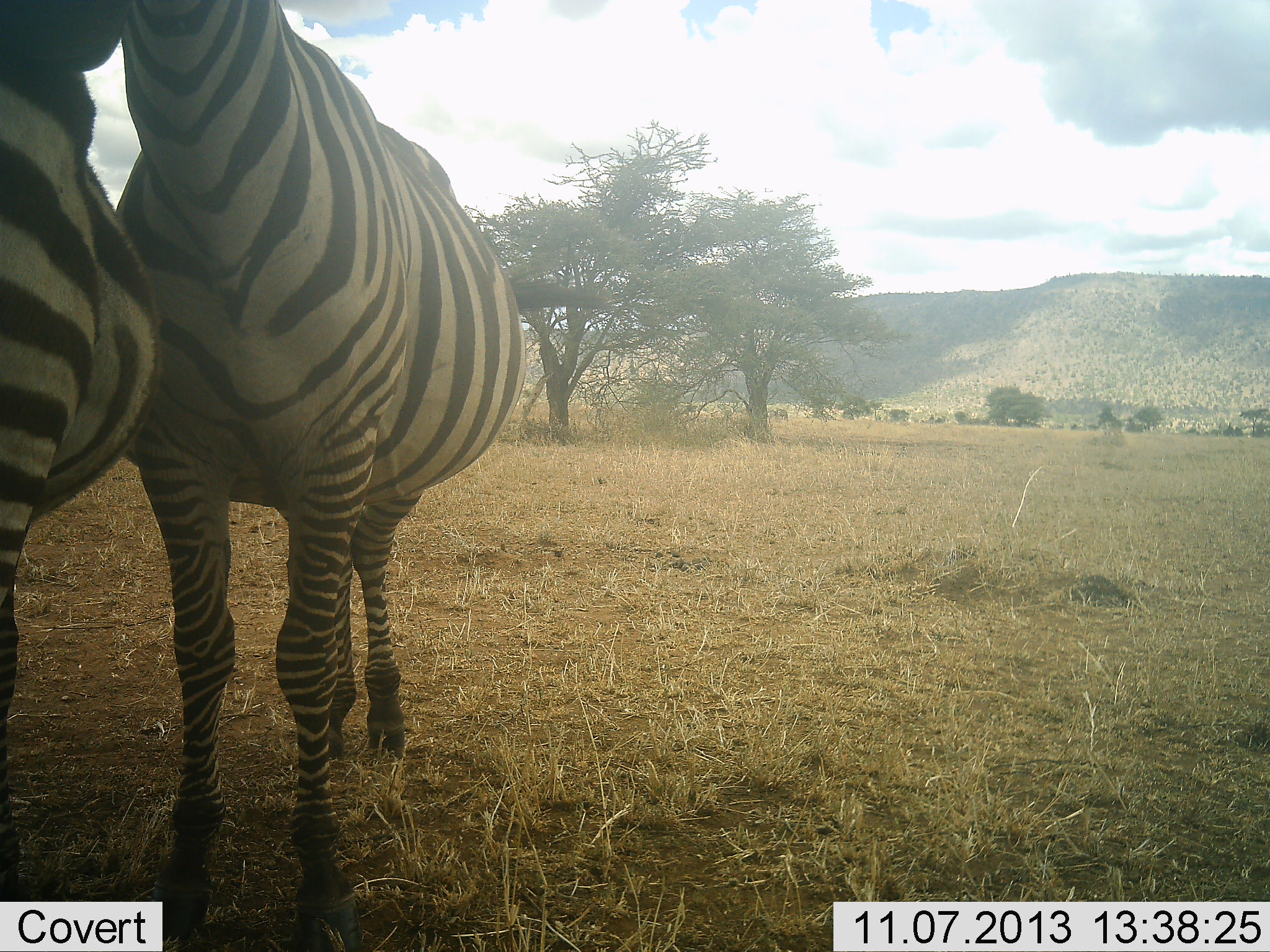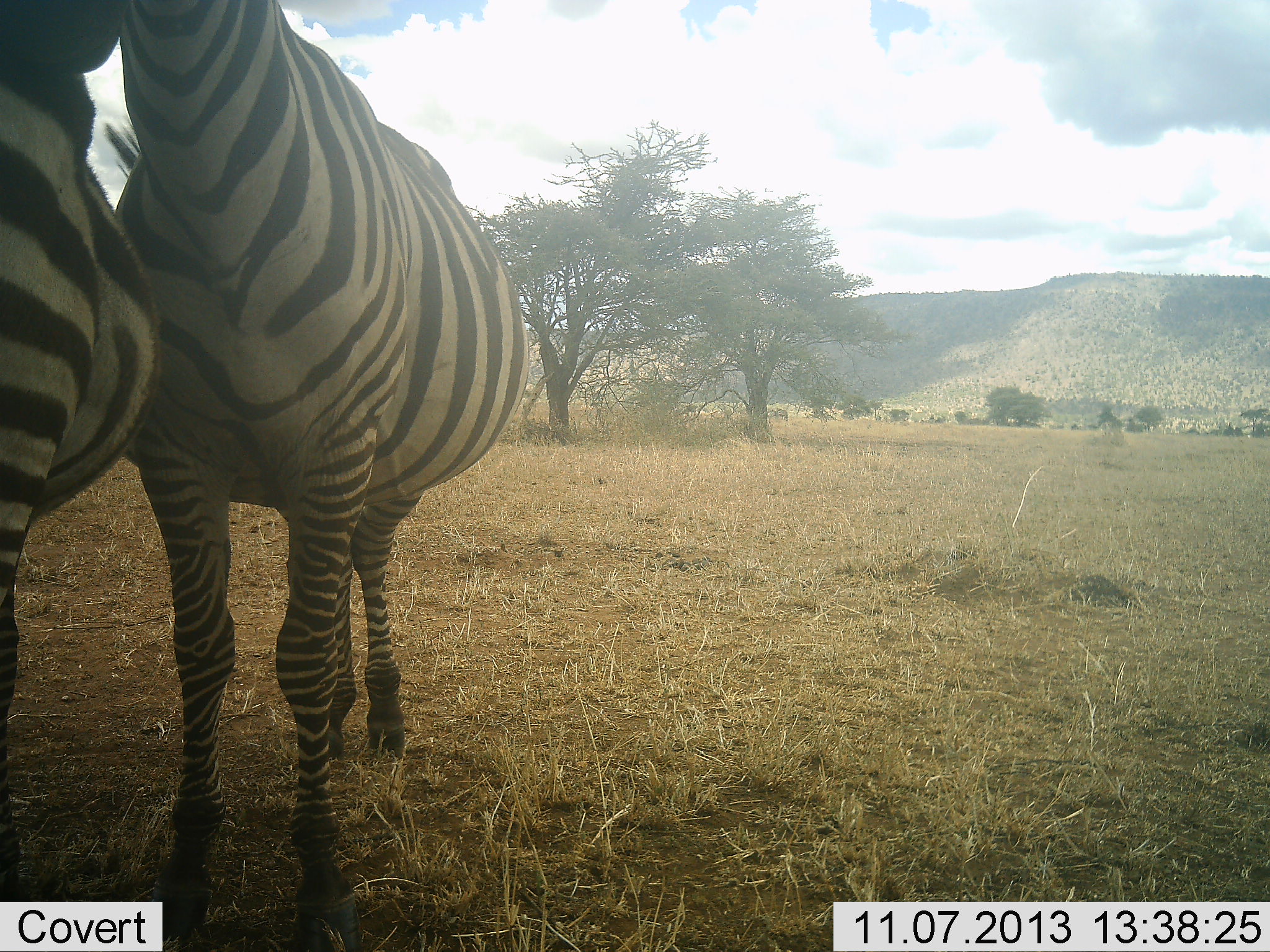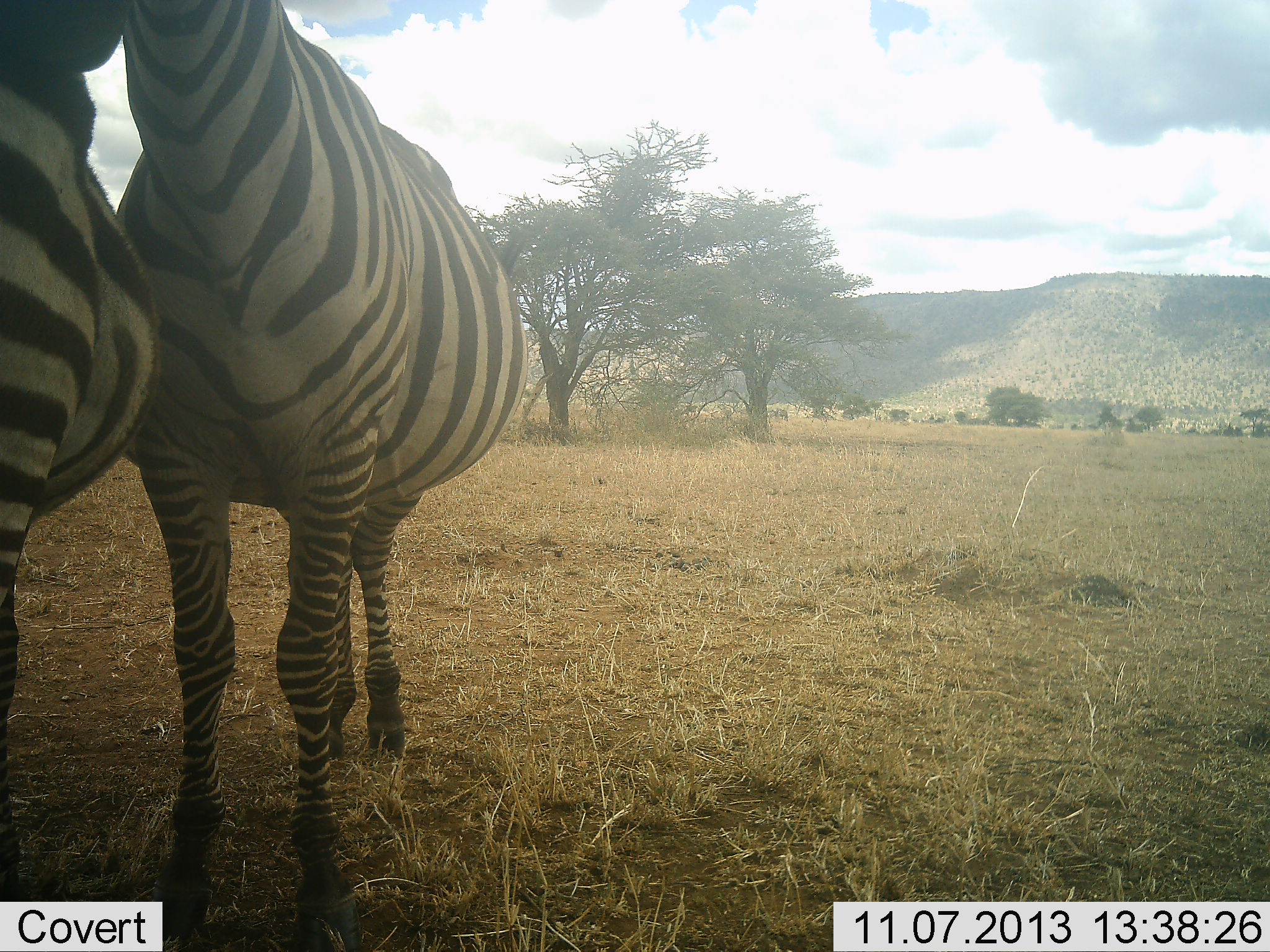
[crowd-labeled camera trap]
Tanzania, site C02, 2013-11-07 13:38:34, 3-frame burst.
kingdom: Animalia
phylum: Chordata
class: Mammalia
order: Perissodactyla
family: Equidae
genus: Equus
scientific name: Equus quagga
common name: plains zebra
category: zebra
Zebra (plains zebra) (Equus quagga), count 2. Behavior (volunteer vote fractions): standing 80%, resting 0%, moving 0%, interacting 30%. Young present (vote fraction): 0%. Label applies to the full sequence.